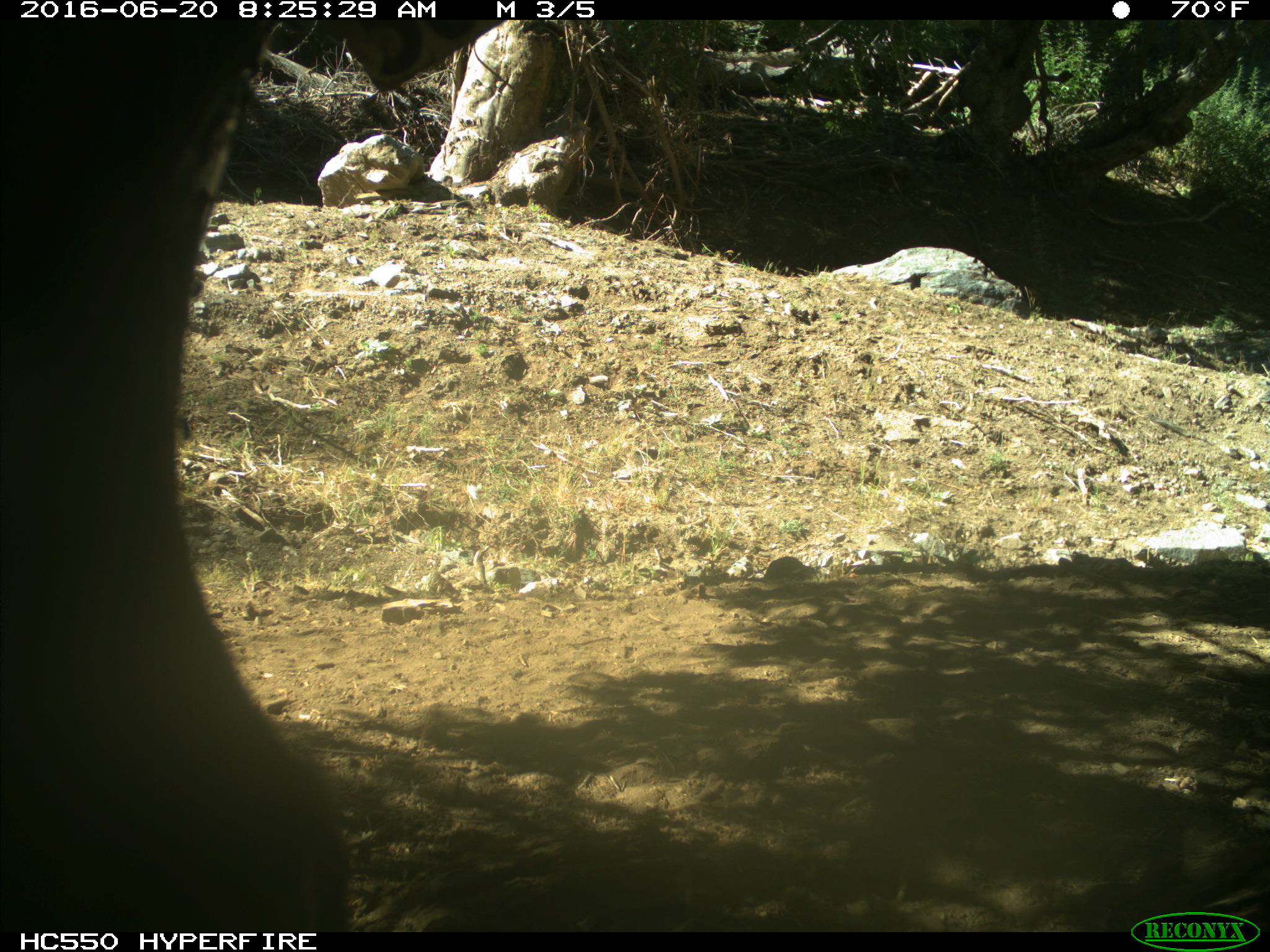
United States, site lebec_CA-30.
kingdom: Animalia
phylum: Chordata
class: Mammalia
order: Artiodactyla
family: Bovidae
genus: Bos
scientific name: Bos taurus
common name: domestic cow